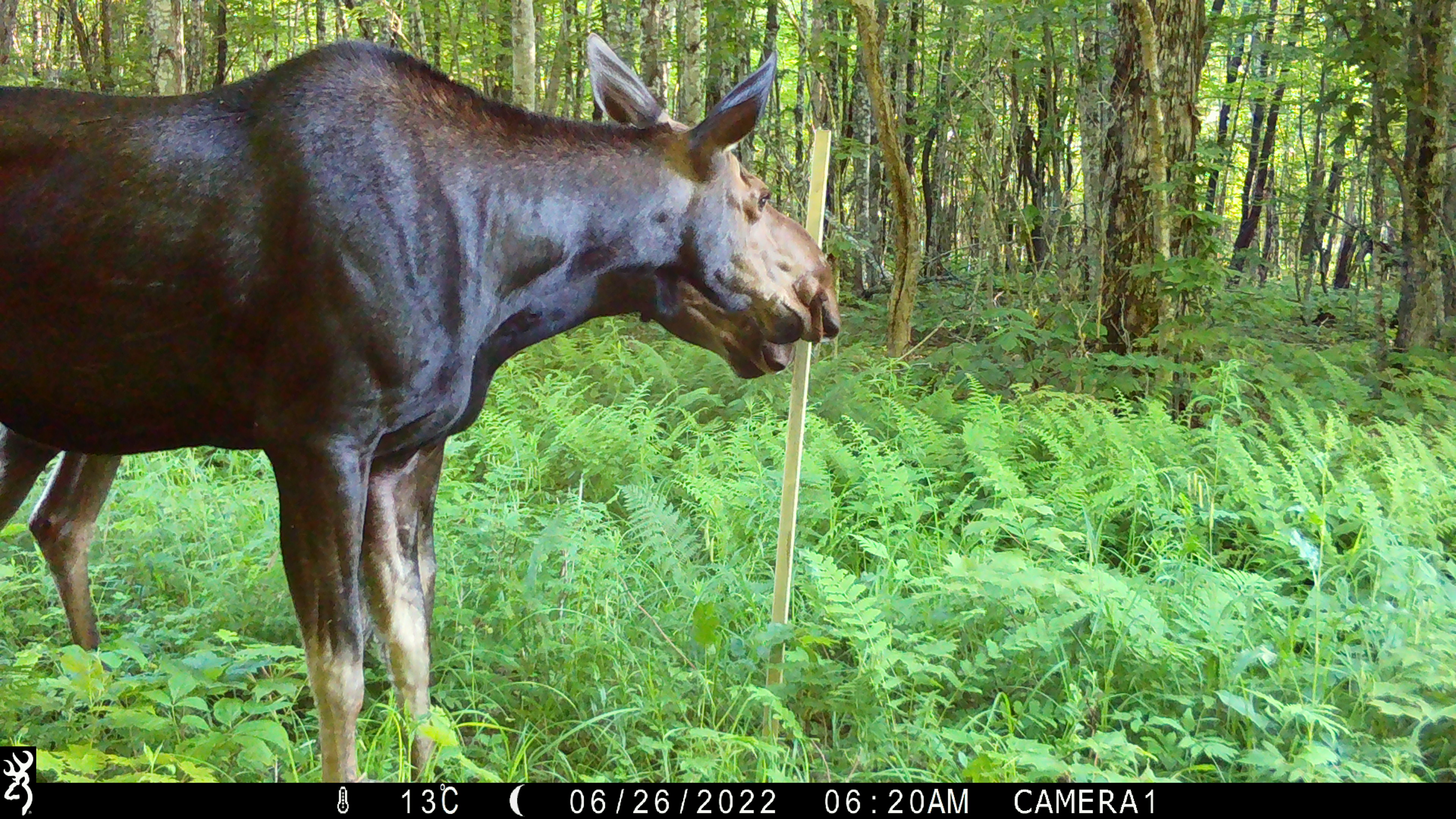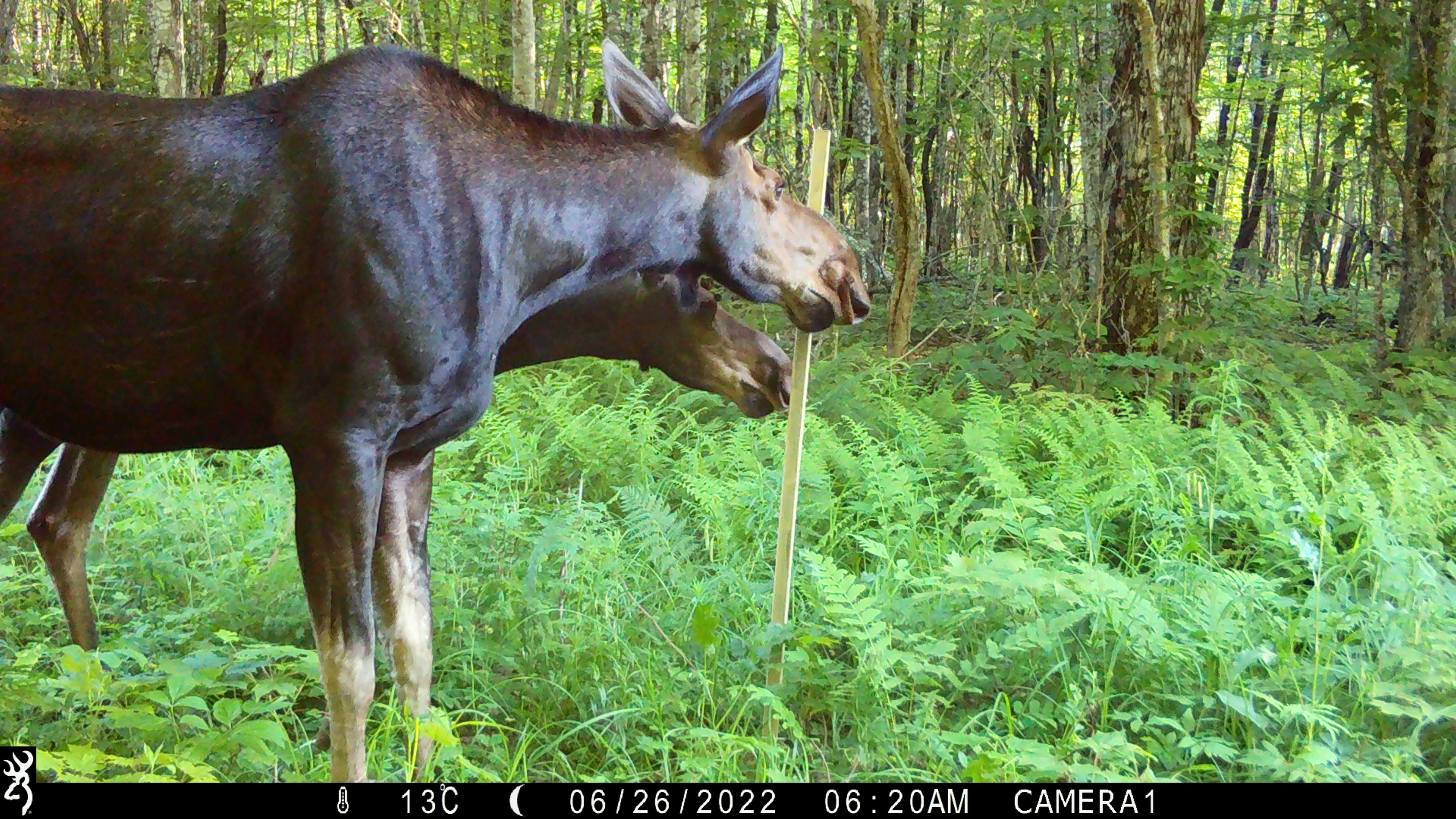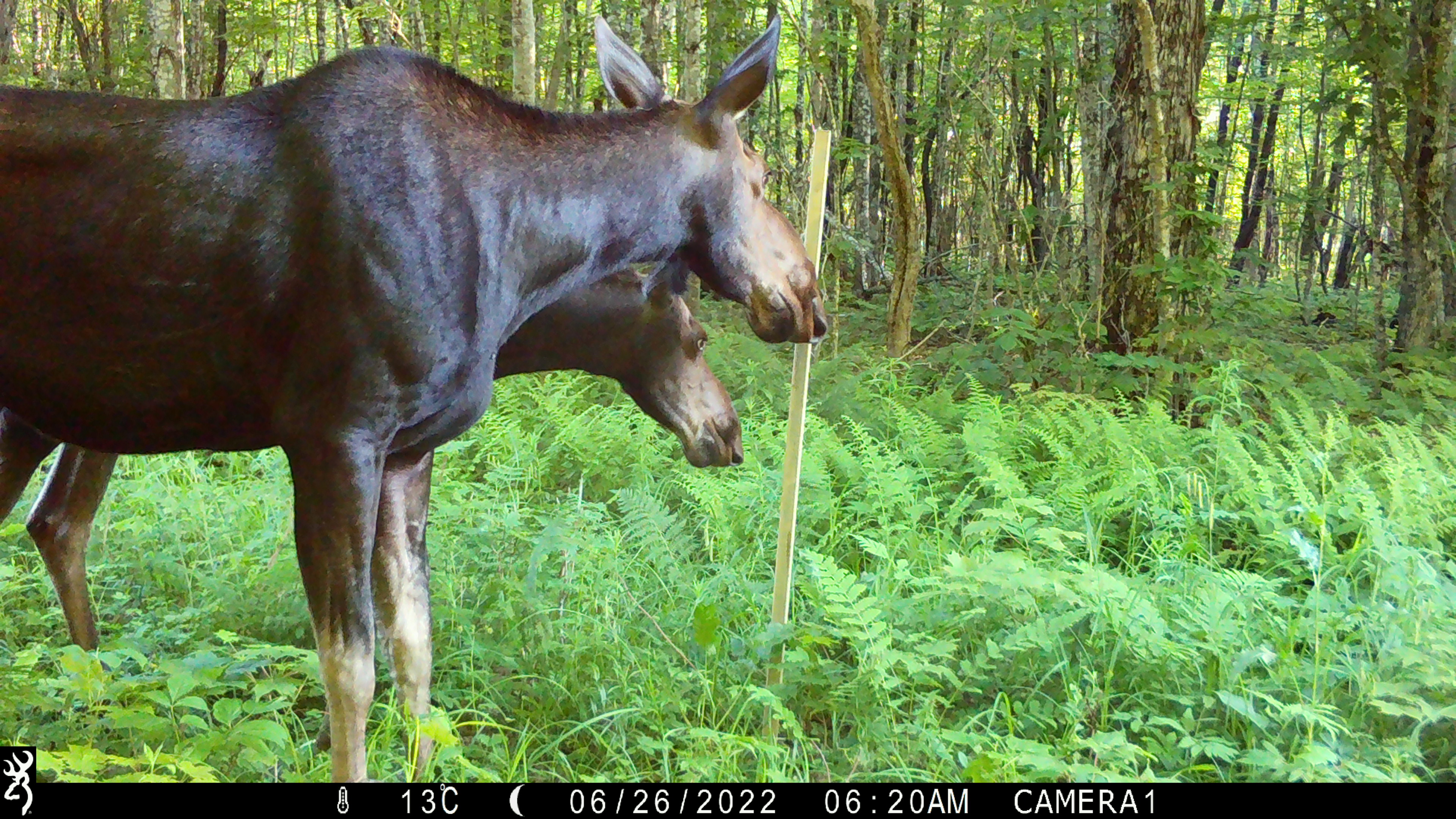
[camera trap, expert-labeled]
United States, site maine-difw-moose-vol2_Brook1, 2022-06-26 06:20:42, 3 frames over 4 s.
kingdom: Animalia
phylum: Chordata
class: Mammalia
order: Artiodactyla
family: Cervidae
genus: Alces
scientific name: Alces alces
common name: moose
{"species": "moose (Alces alces)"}